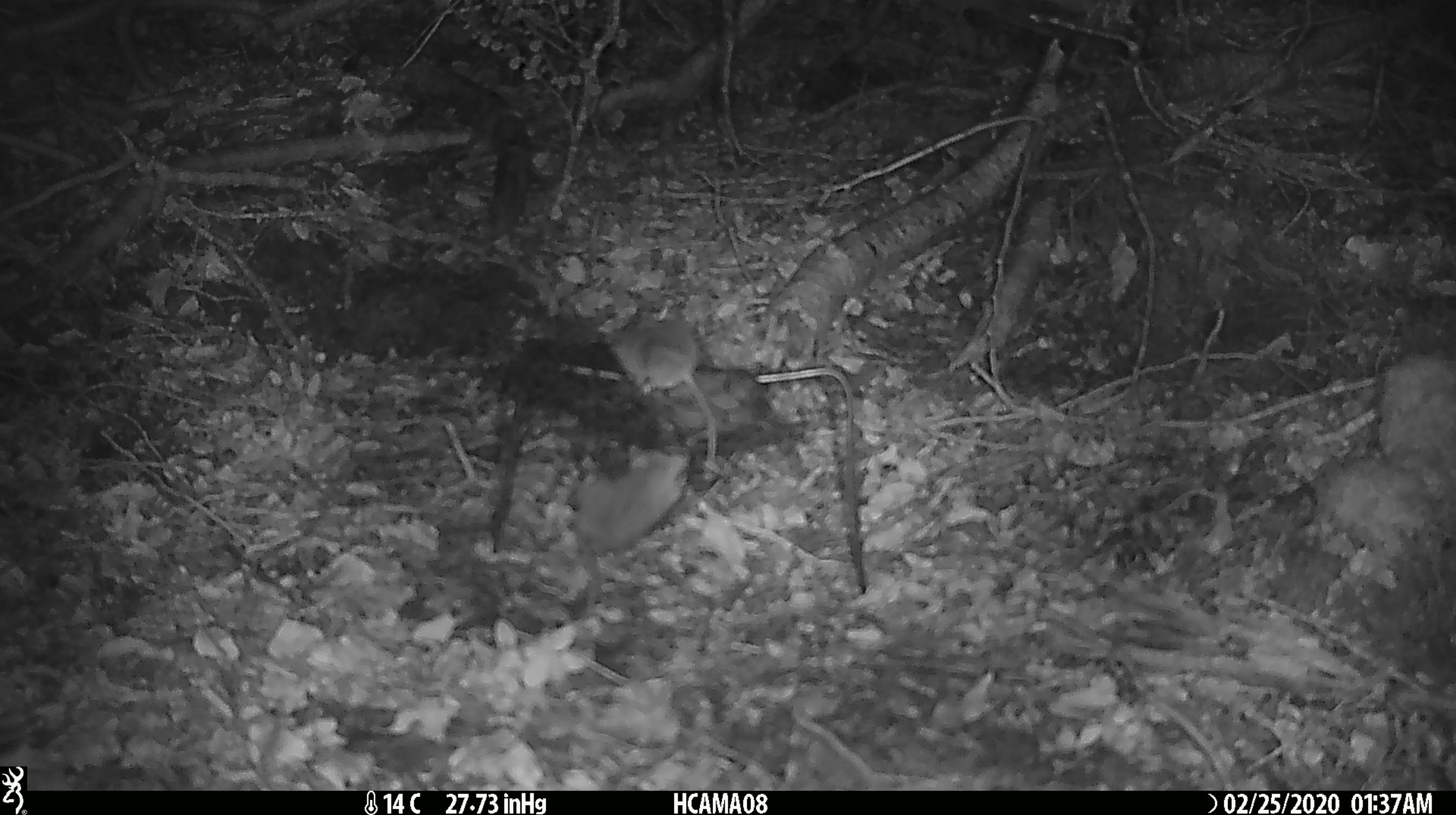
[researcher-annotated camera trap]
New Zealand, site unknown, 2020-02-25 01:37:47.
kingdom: Animalia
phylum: Chordata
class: Mammalia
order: Rodentia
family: Muridae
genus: Mus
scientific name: Mus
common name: mouse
Mouse (Mus).